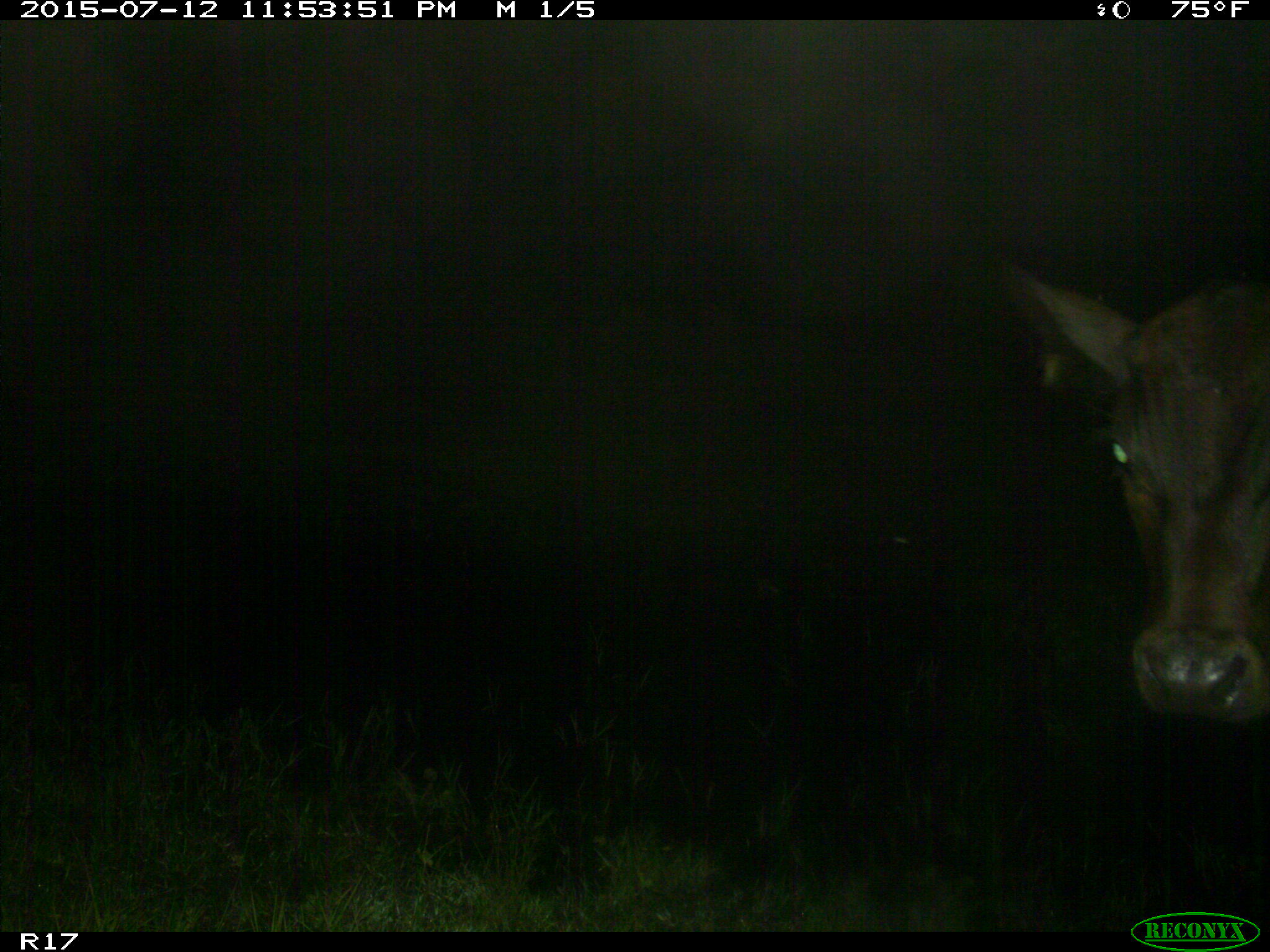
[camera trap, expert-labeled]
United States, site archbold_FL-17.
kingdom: Animalia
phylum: Chordata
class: Mammalia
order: Artiodactyla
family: Bovidae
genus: Bos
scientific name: Bos taurus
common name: domestic cow